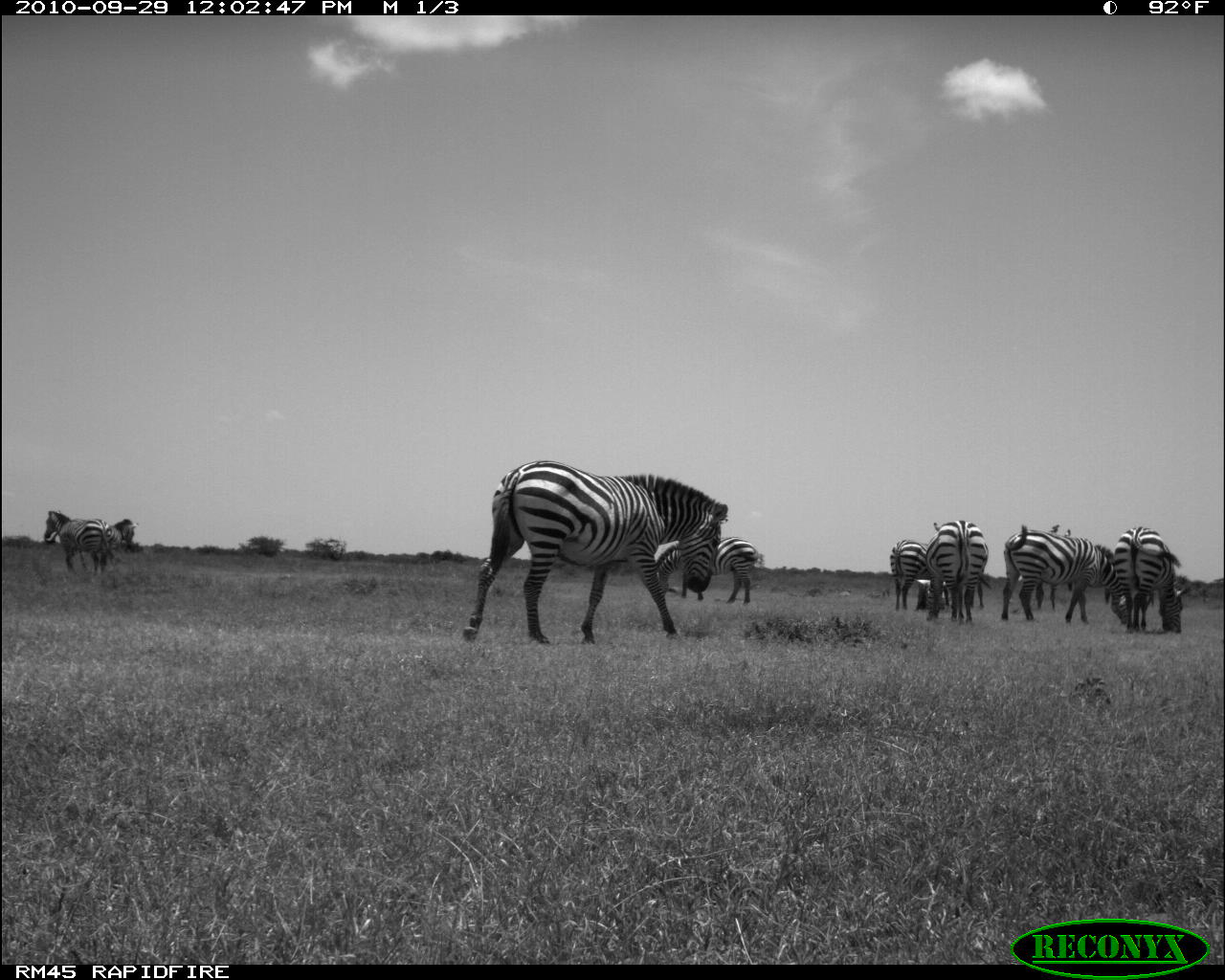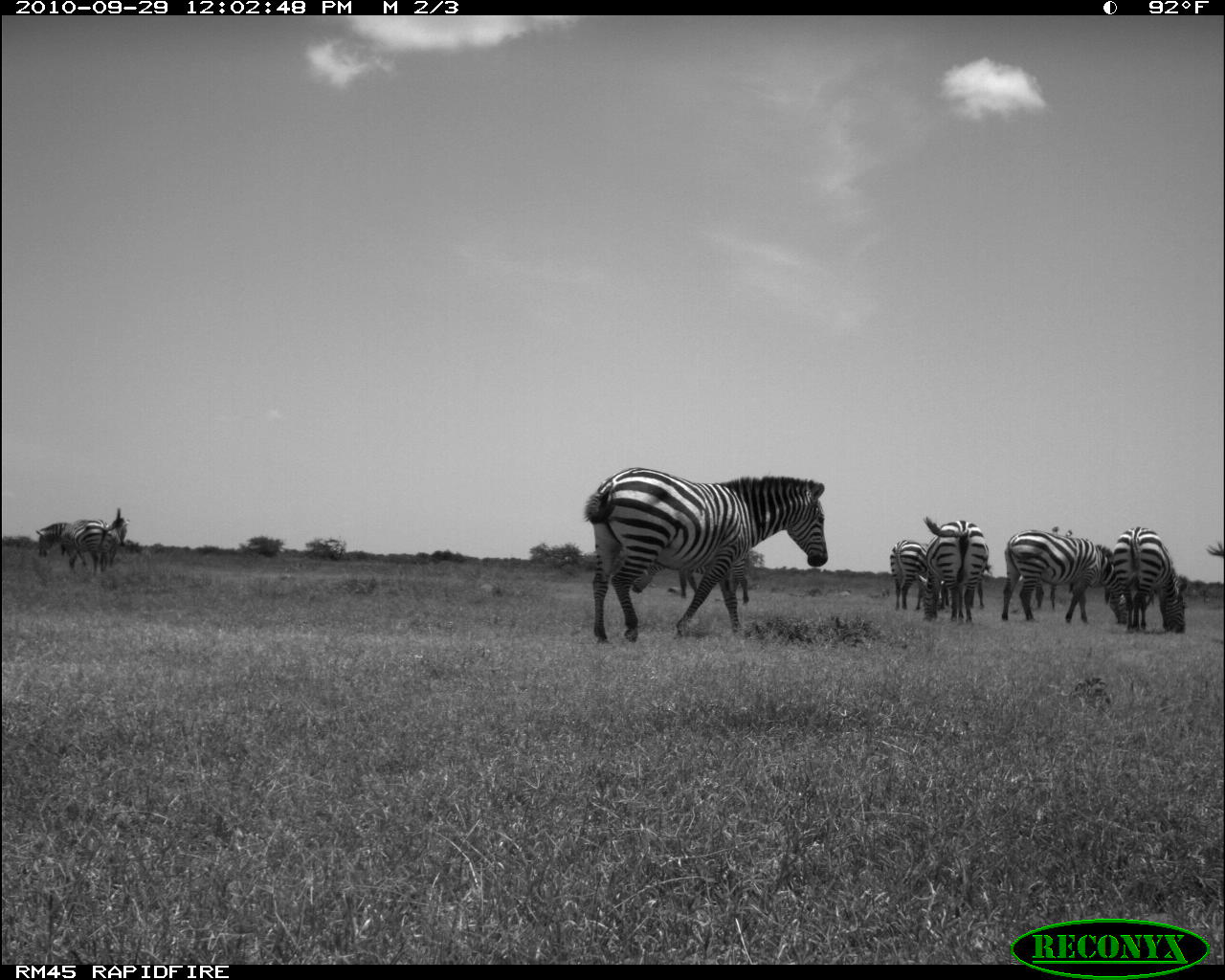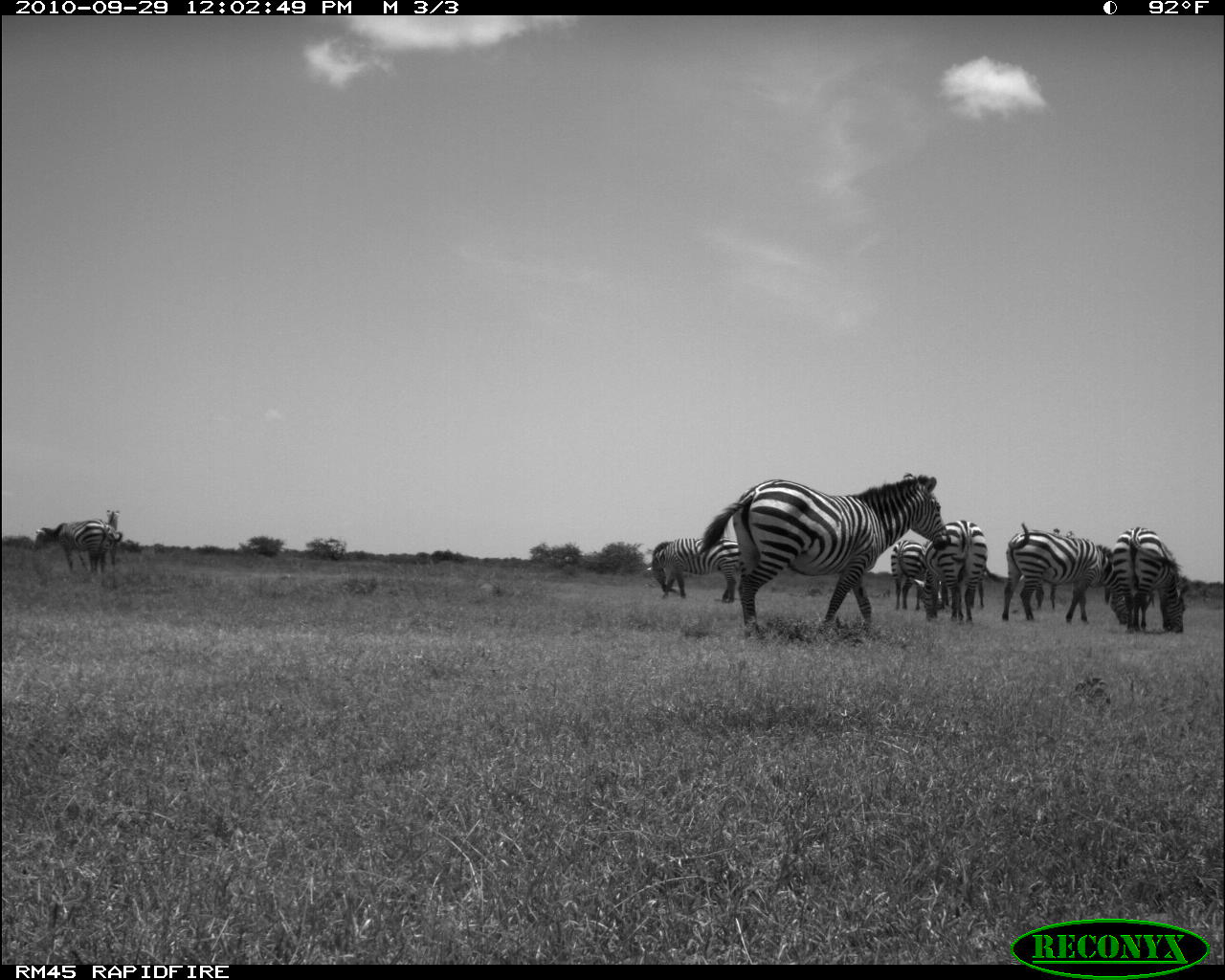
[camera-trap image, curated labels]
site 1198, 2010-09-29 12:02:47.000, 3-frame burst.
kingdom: Animalia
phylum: Chordata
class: Mammalia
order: Perissodactyla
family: Equidae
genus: Equus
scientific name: Equus quagga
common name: plains zebra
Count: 9.